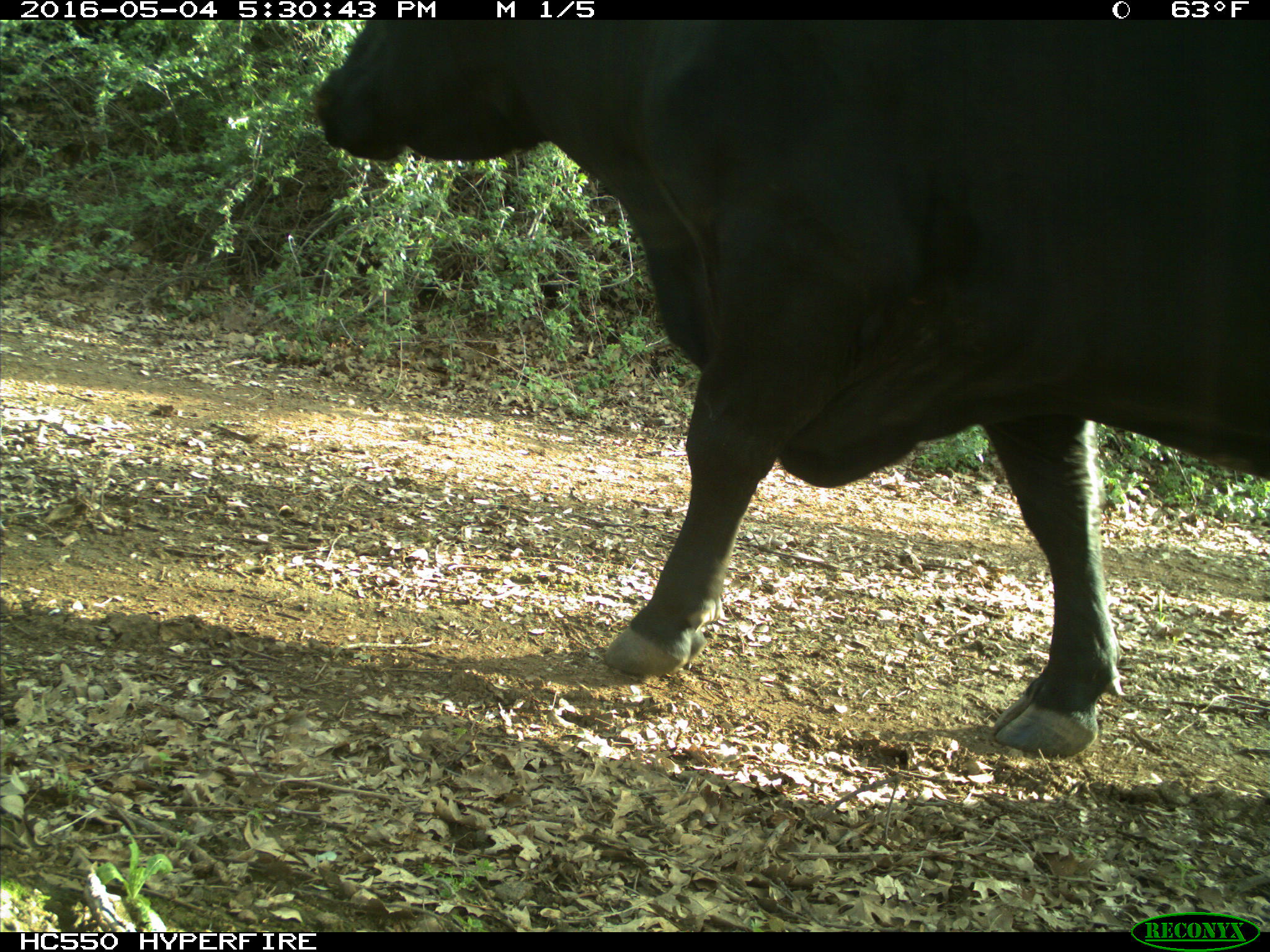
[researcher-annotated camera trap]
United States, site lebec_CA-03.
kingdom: Animalia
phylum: Chordata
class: Mammalia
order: Artiodactyla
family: Bovidae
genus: Bos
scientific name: Bos taurus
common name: domestic cow